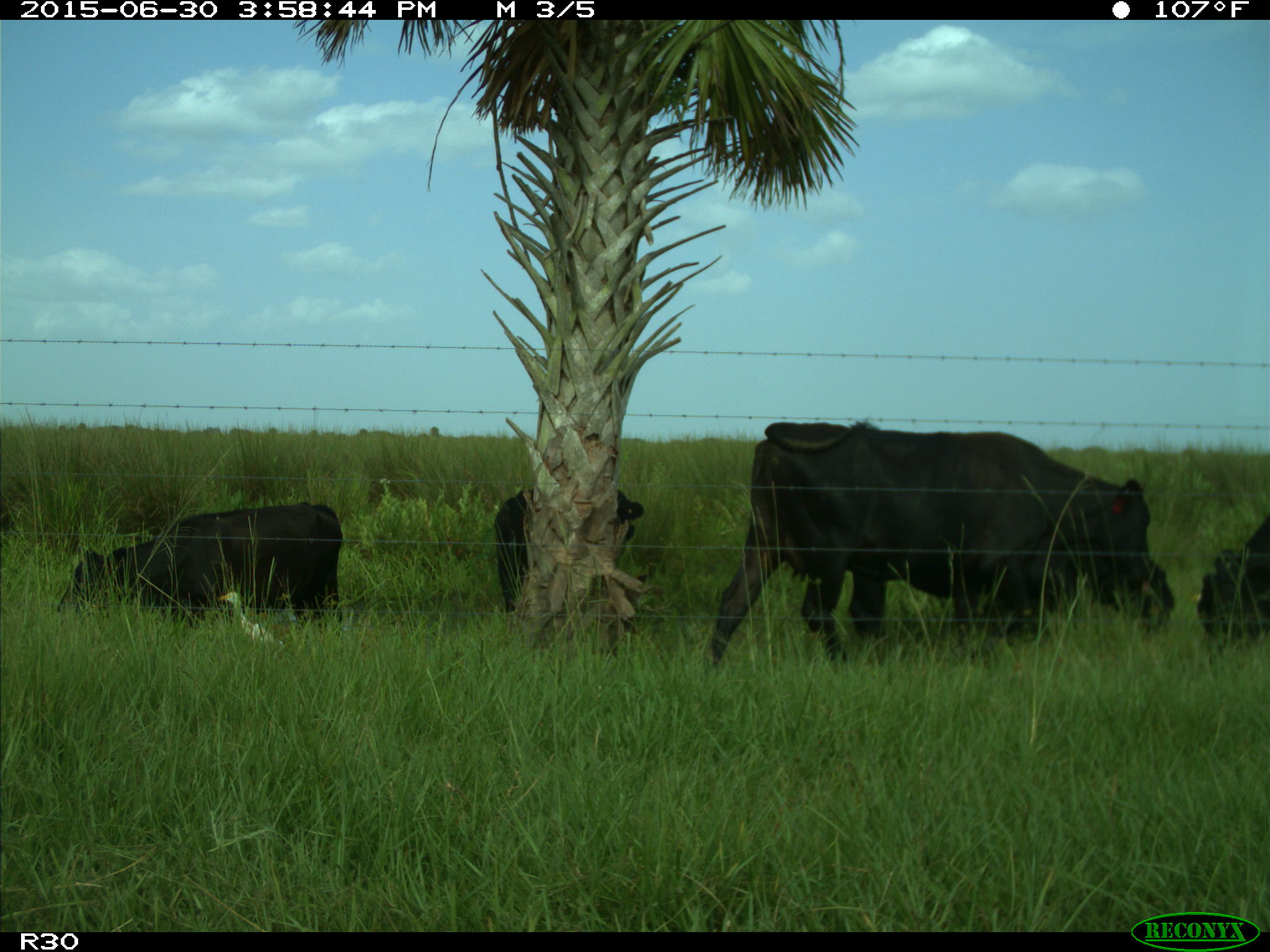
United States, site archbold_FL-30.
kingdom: Animalia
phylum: Chordata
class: Mammalia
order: Artiodactyla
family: Bovidae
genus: Bos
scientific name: Bos taurus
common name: domestic cow